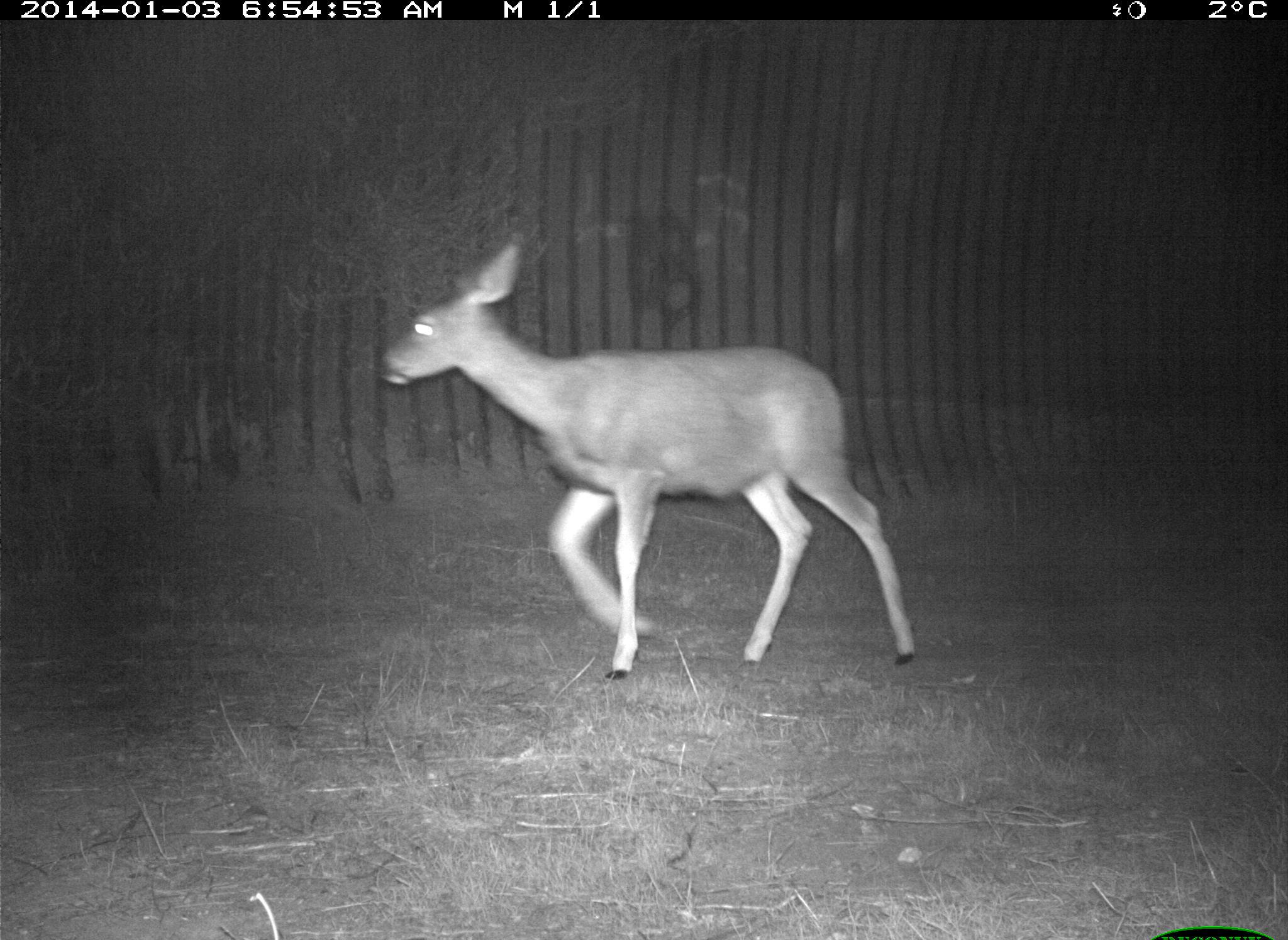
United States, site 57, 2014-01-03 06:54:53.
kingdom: Animalia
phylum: Chordata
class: Mammalia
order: Artiodactyla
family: Cervidae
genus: Odocoileus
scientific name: Odocoileus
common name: deer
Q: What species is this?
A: Deer (Odocoileus).